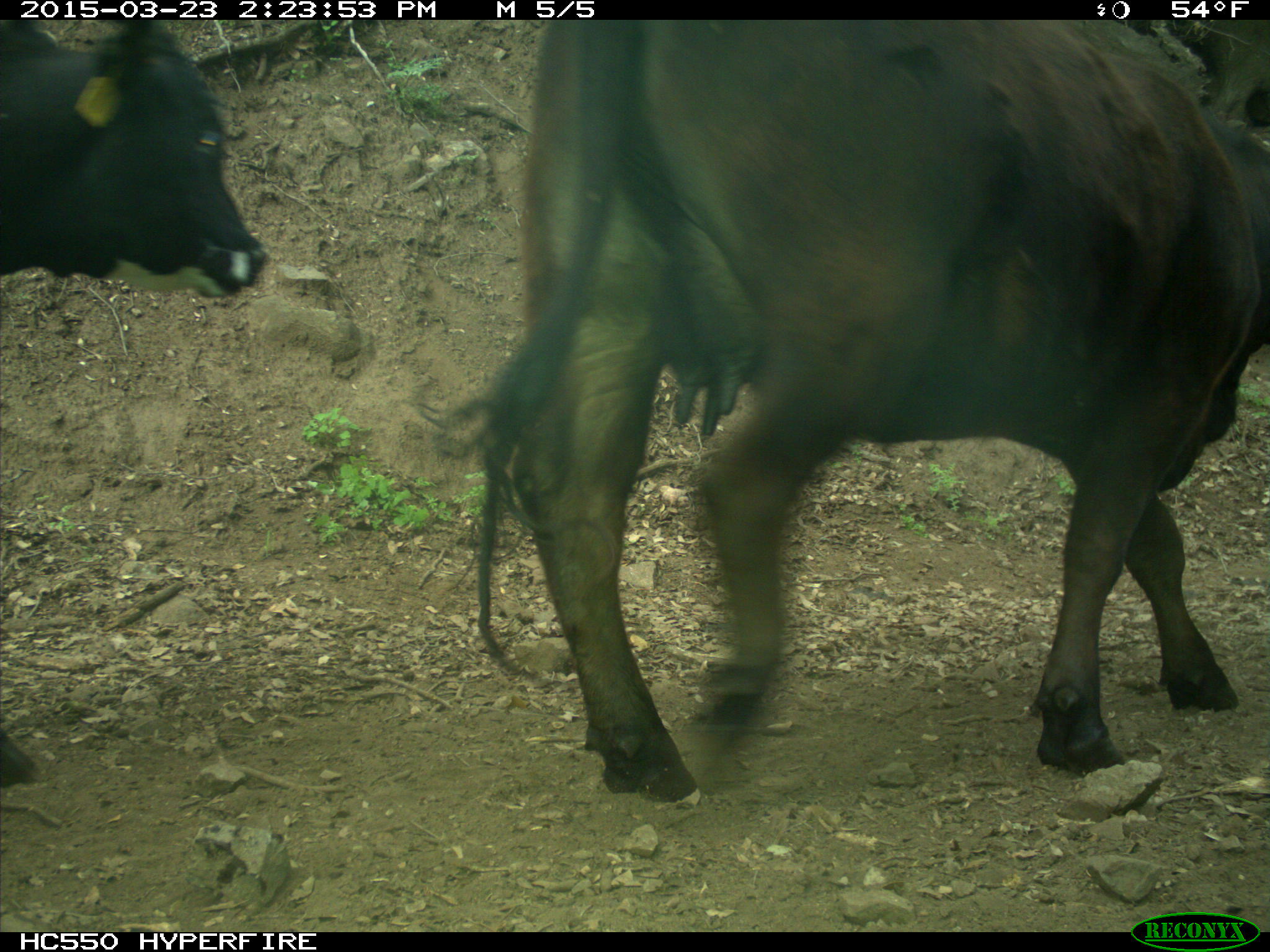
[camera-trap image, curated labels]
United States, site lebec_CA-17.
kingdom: Animalia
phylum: Chordata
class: Mammalia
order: Artiodactyla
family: Bovidae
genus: Bos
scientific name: Bos taurus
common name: domestic cow